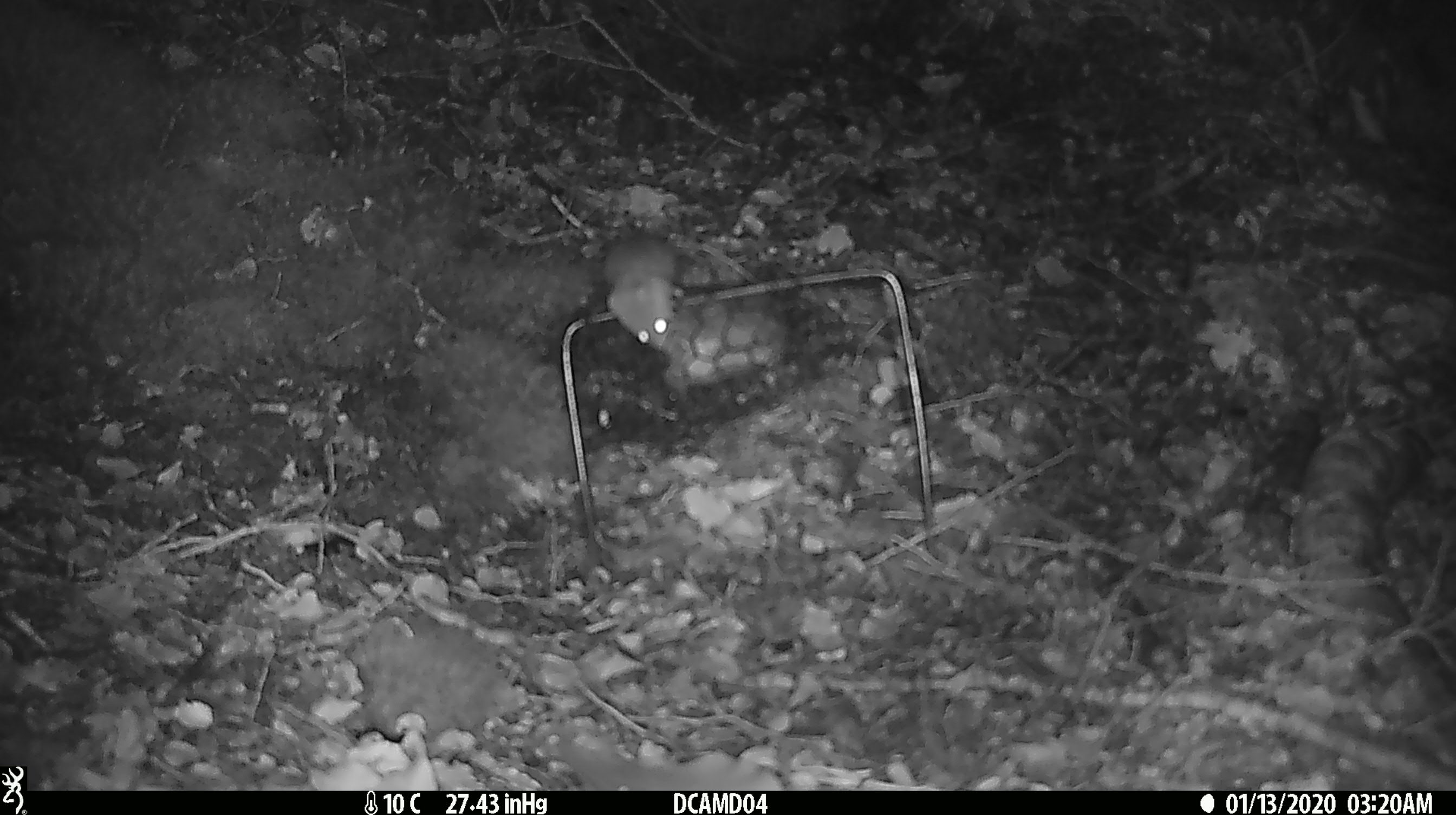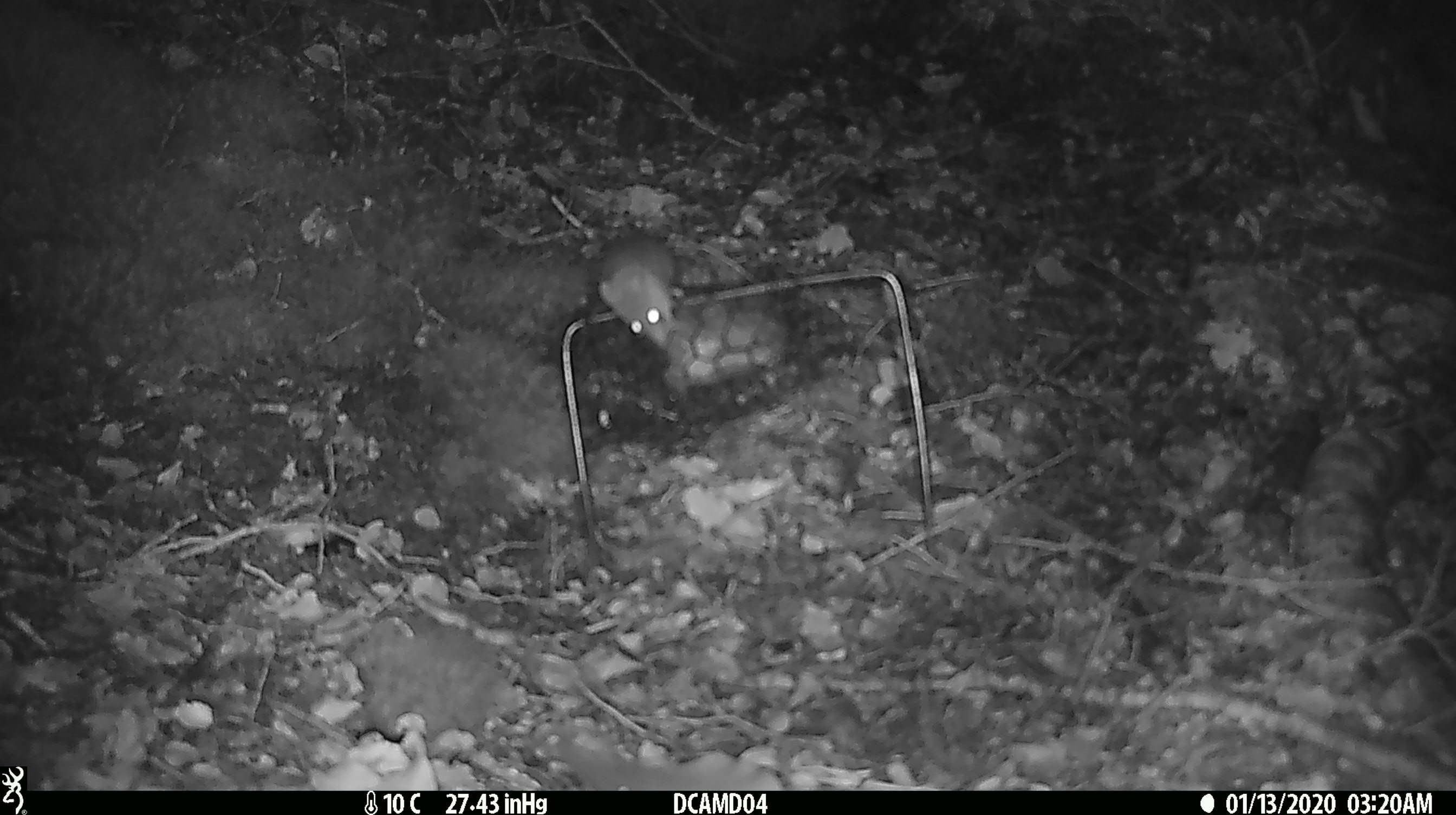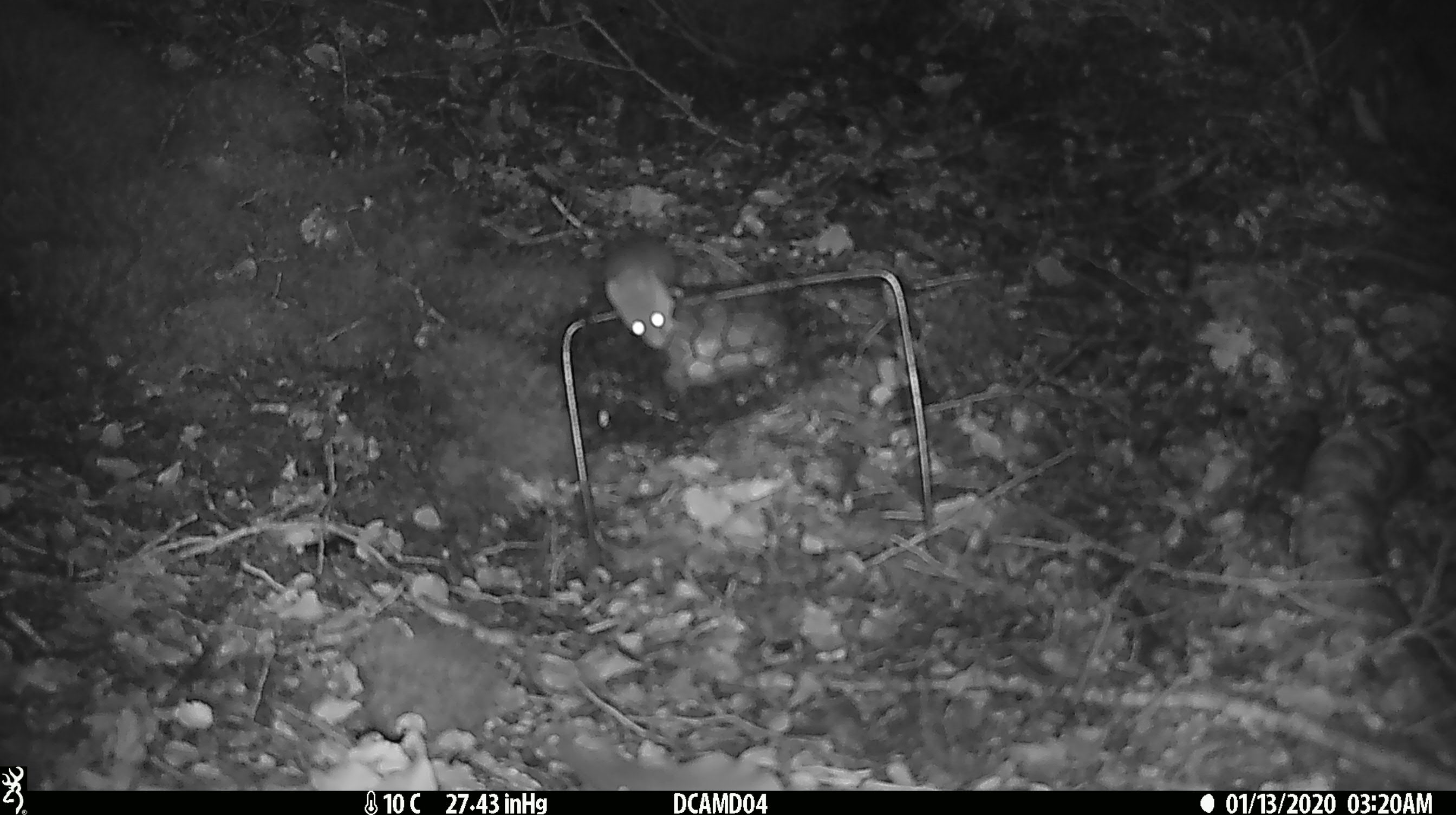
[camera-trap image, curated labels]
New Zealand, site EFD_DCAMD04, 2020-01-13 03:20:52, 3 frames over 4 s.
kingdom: Animalia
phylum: Chordata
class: Mammalia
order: Rodentia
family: Muridae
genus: Mus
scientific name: Mus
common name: mouse